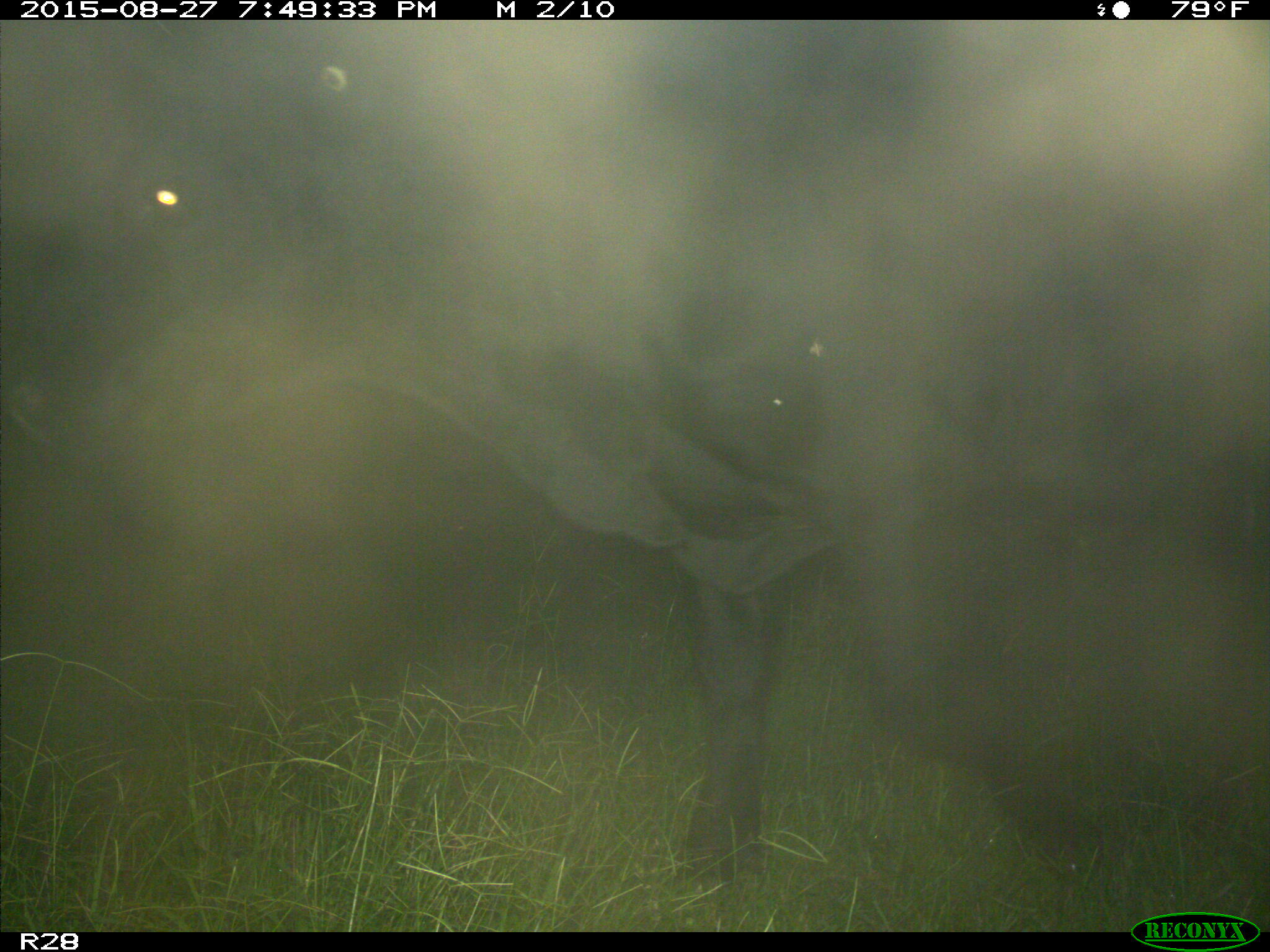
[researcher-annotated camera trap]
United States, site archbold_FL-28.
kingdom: Animalia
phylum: Chordata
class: Mammalia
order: Artiodactyla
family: Bovidae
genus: Bos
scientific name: Bos taurus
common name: domestic cow